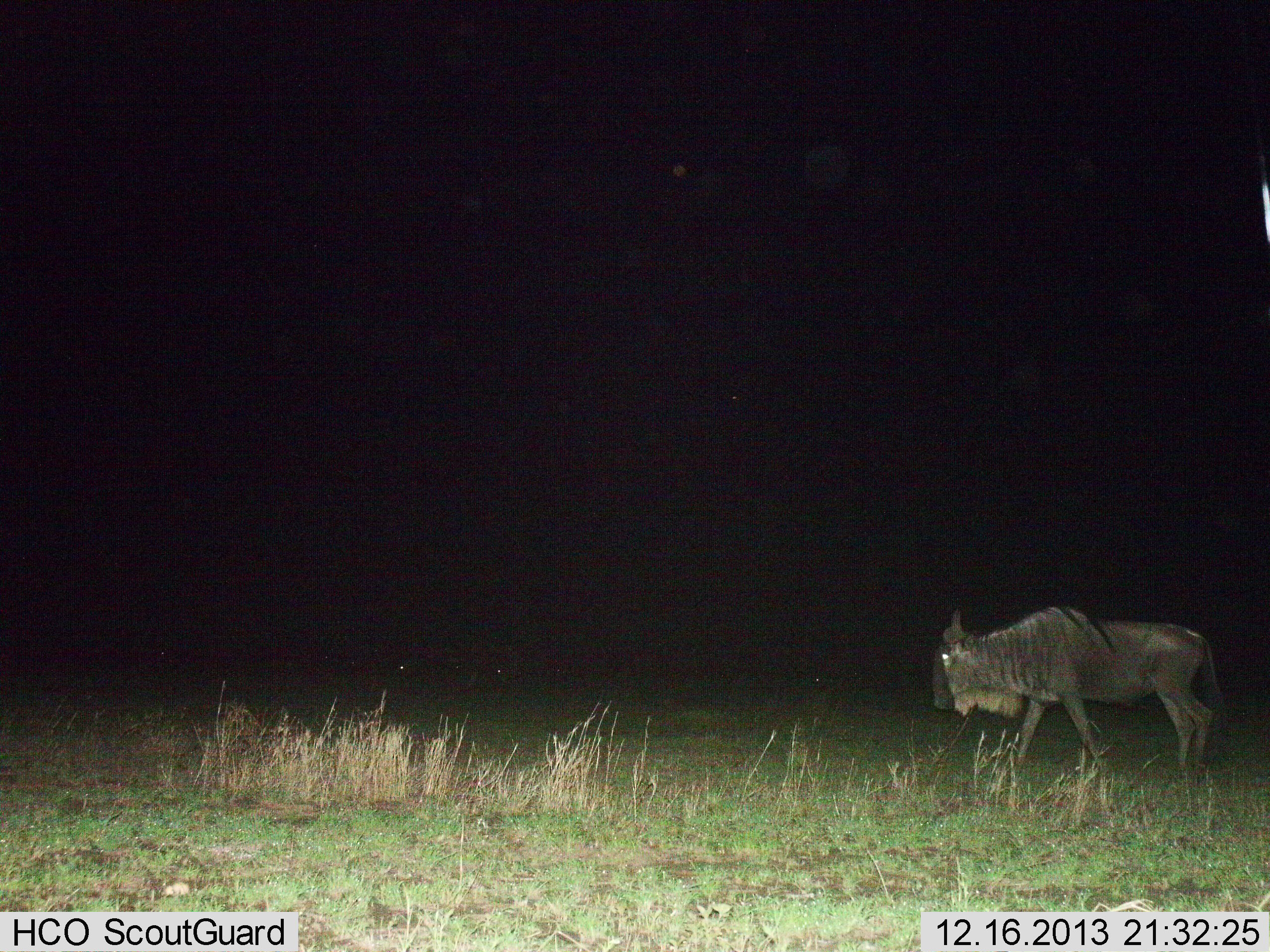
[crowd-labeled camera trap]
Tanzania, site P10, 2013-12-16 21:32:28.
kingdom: Animalia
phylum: Chordata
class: Mammalia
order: Artiodactyla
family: Bovidae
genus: Connochaetes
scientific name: Connochaetes taurinus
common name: blue wildebeest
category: wildebeest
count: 1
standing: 20%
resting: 0%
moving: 80%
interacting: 0%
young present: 0%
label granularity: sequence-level